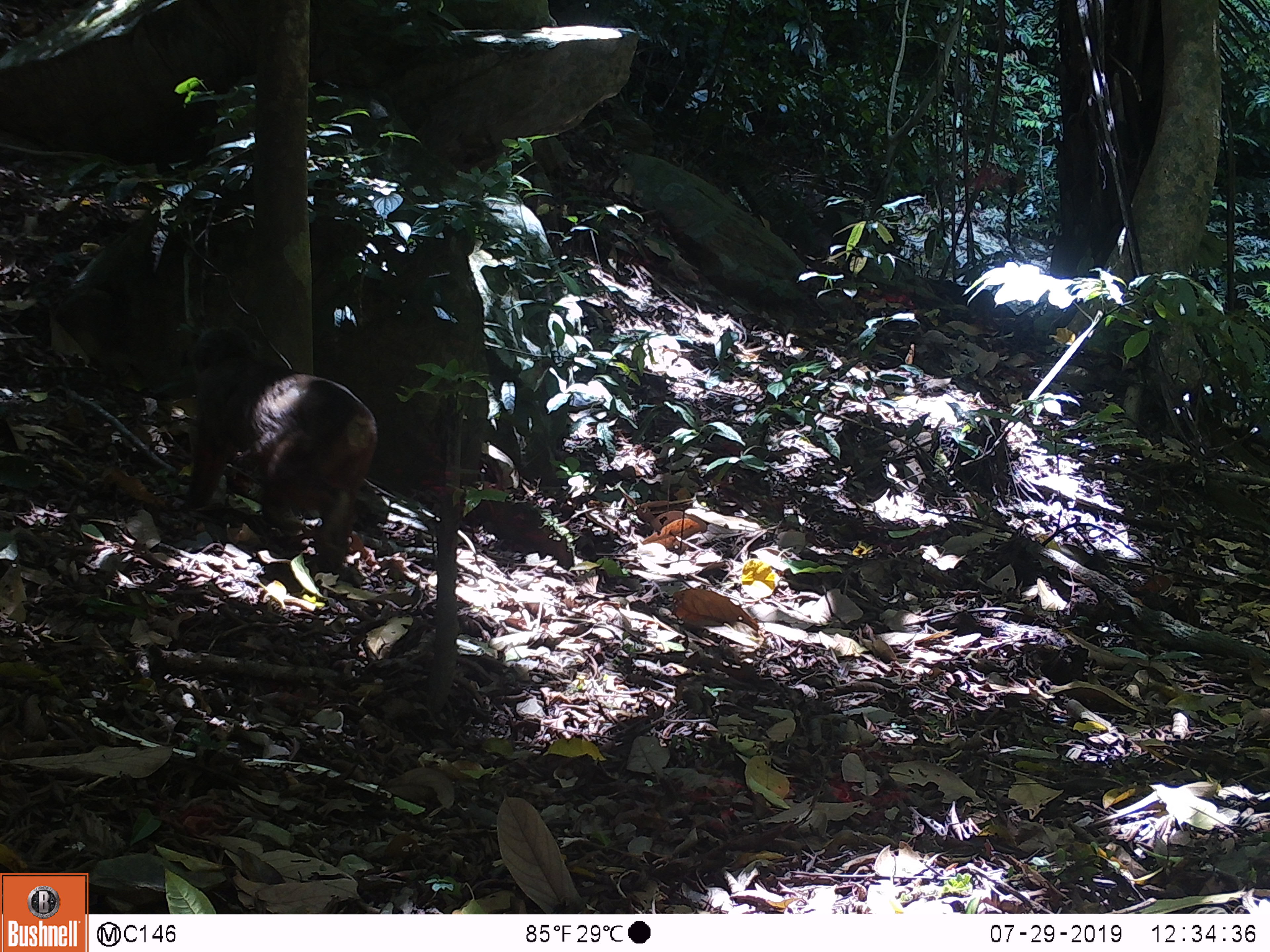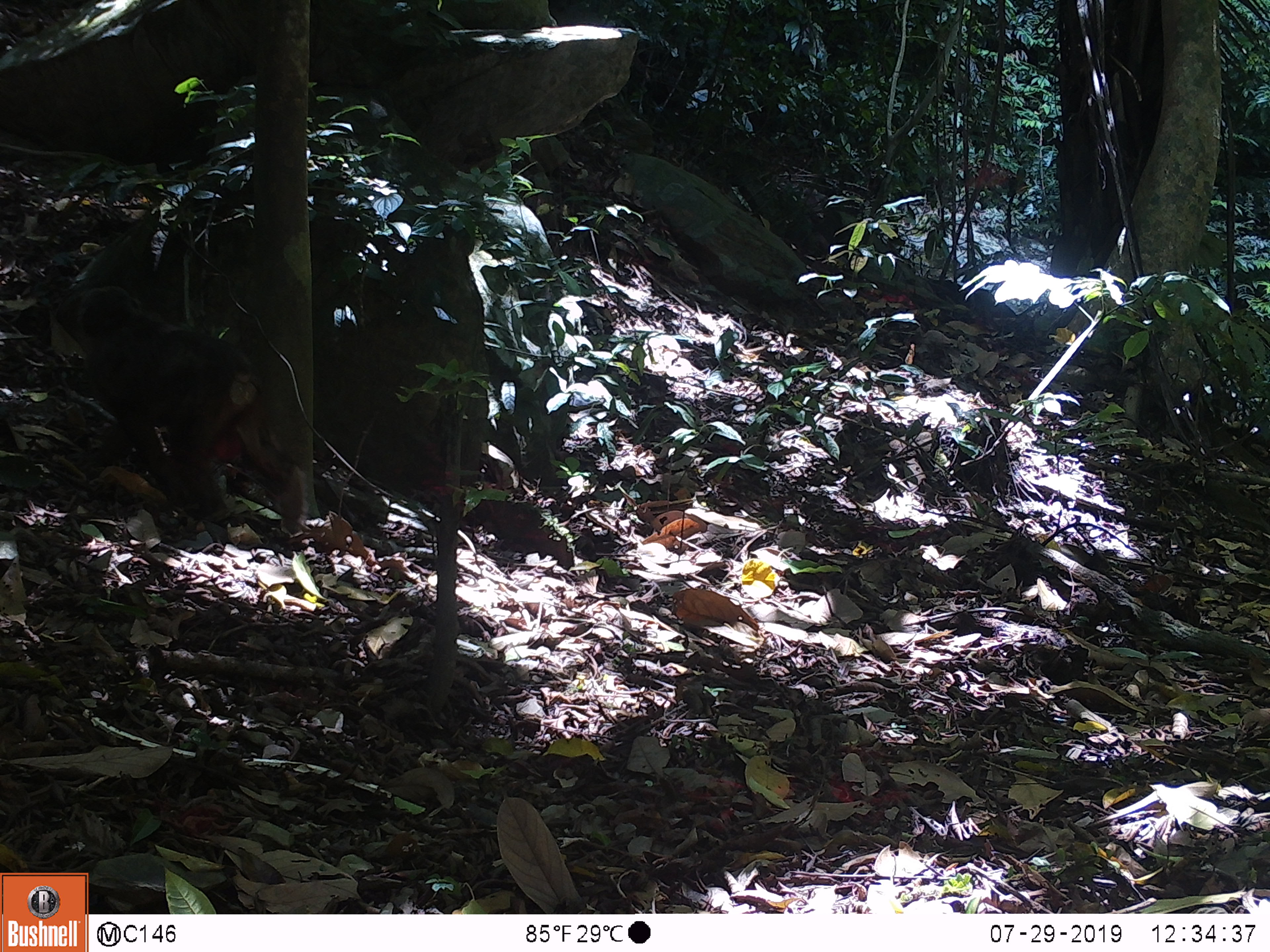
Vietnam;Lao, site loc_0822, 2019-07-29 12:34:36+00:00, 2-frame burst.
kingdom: Animalia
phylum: Chordata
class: Mammalia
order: Primates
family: Cercopithecidae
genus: Macaca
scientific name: Macaca arctoides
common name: stump-tailed macaque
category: stump tailed macaque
Stump tailed macaque (stump-tailed macaque) (Macaca arctoides). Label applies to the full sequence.